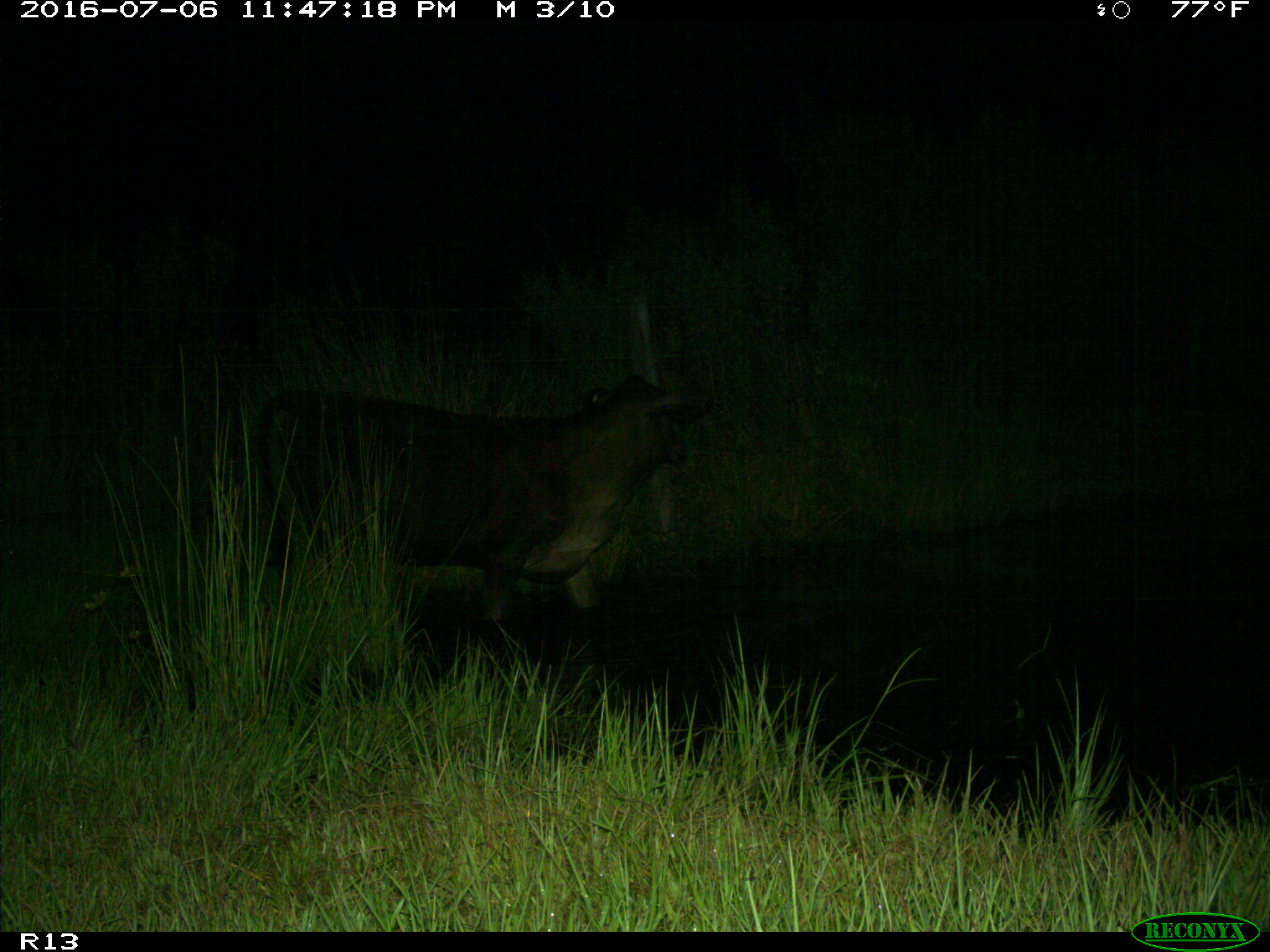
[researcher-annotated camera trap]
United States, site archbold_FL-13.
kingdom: Animalia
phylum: Chordata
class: Mammalia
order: Artiodactyla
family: Bovidae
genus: Bos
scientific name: Bos taurus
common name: domestic cow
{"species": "Bos taurus (domestic cow)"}